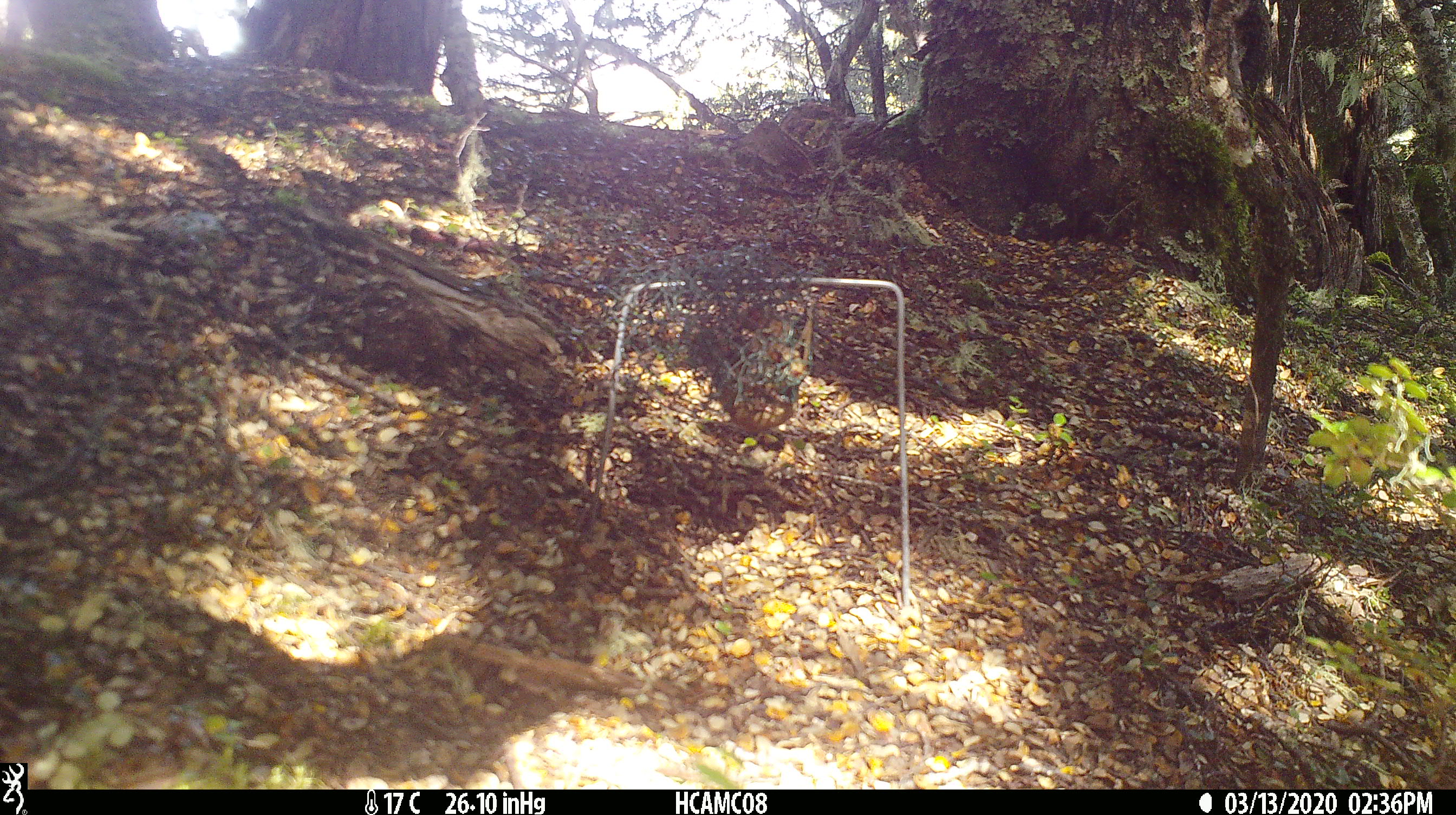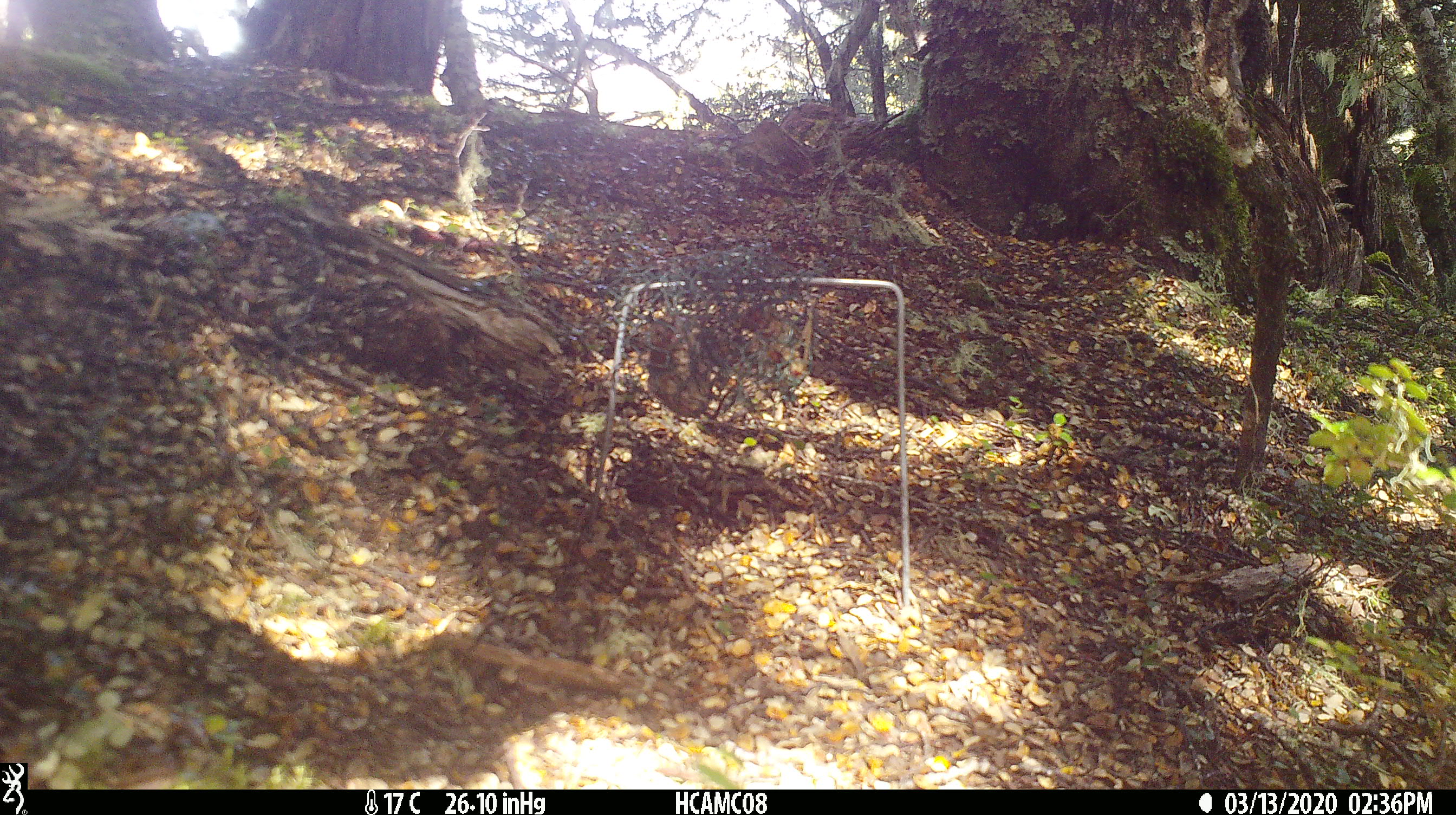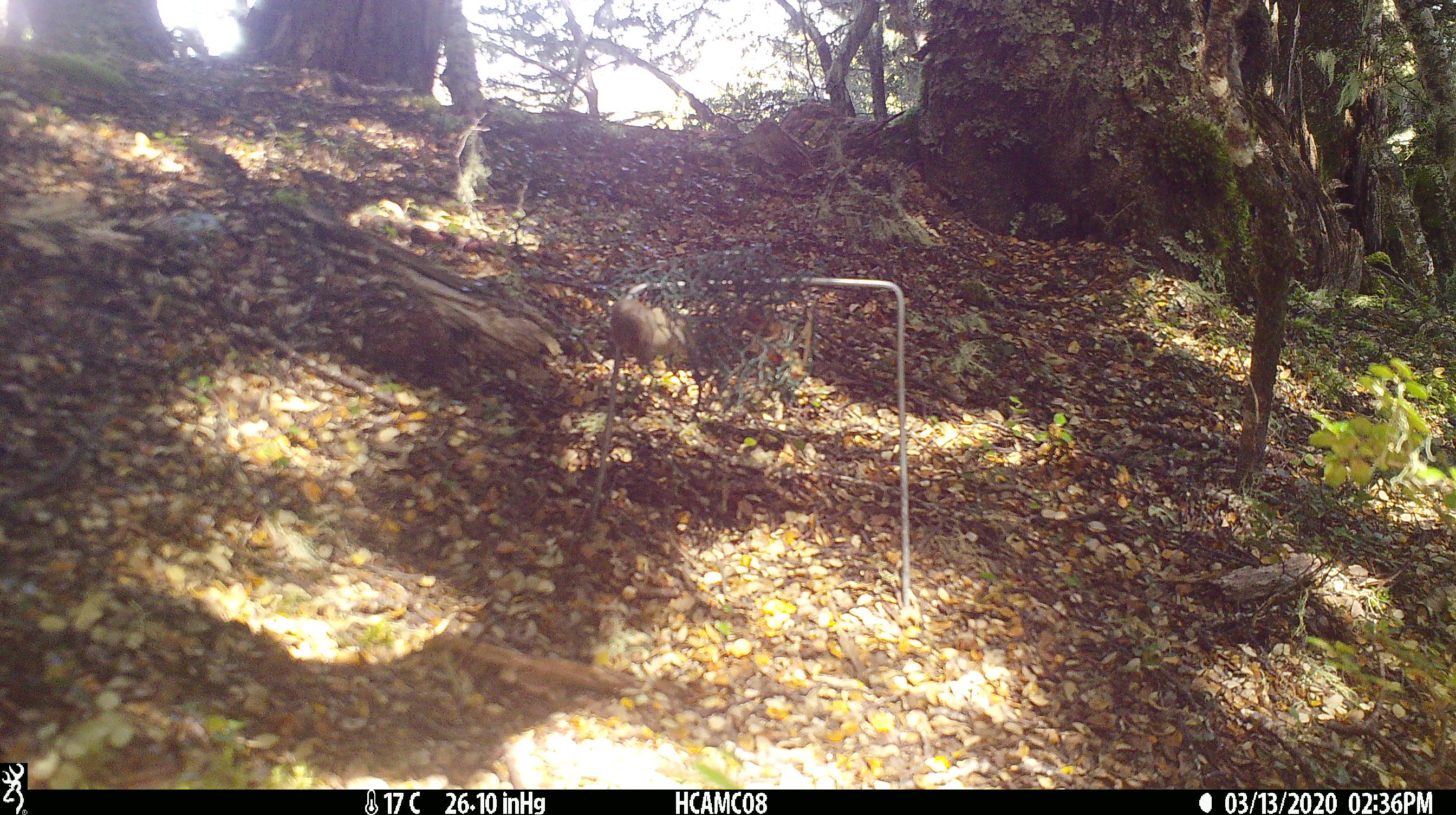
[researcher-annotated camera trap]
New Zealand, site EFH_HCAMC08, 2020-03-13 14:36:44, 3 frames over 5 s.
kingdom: Animalia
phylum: Chordata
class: Mammalia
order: Rodentia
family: Muridae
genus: Mus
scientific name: Mus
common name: mouse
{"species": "mouse (Mus)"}